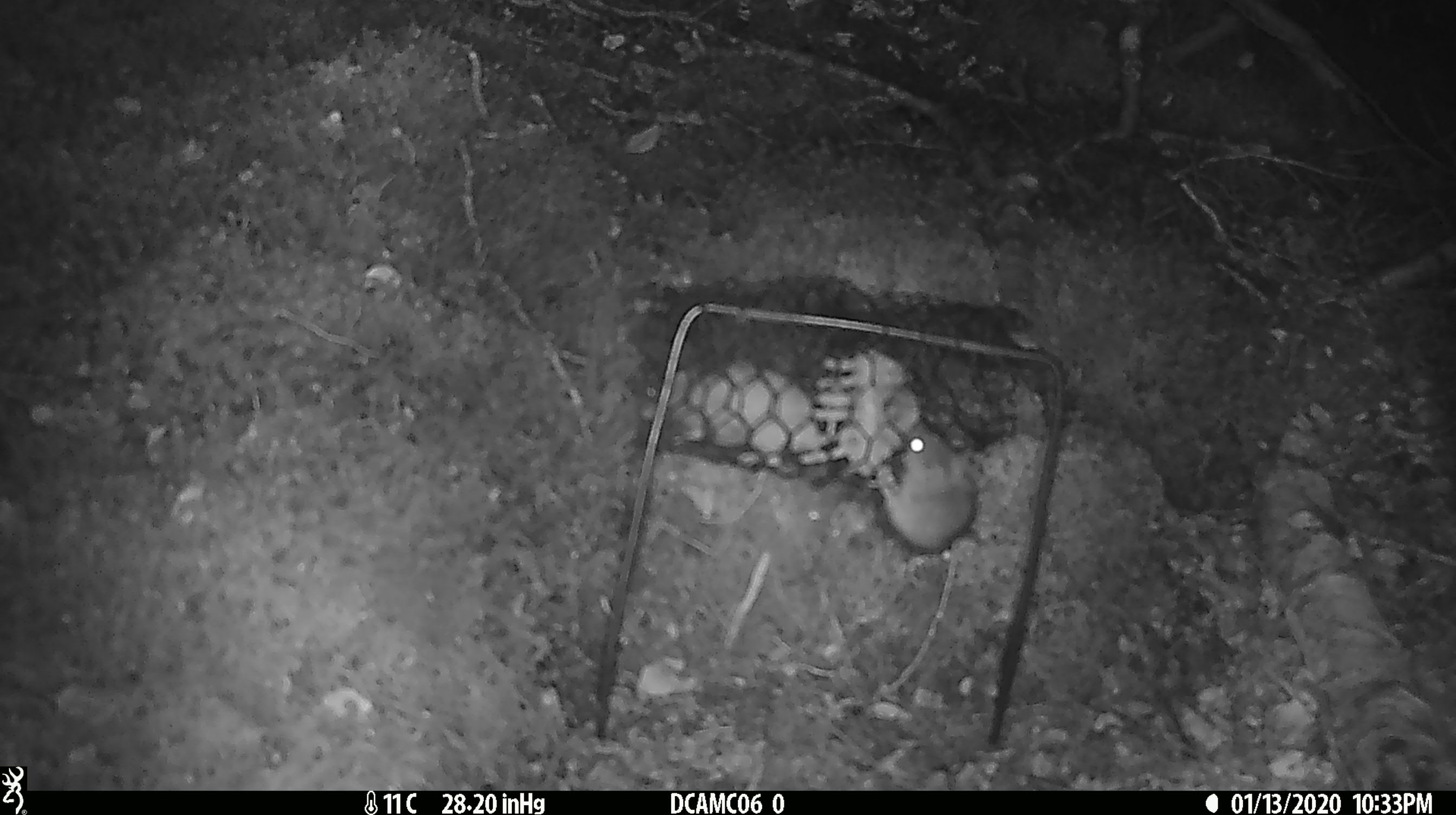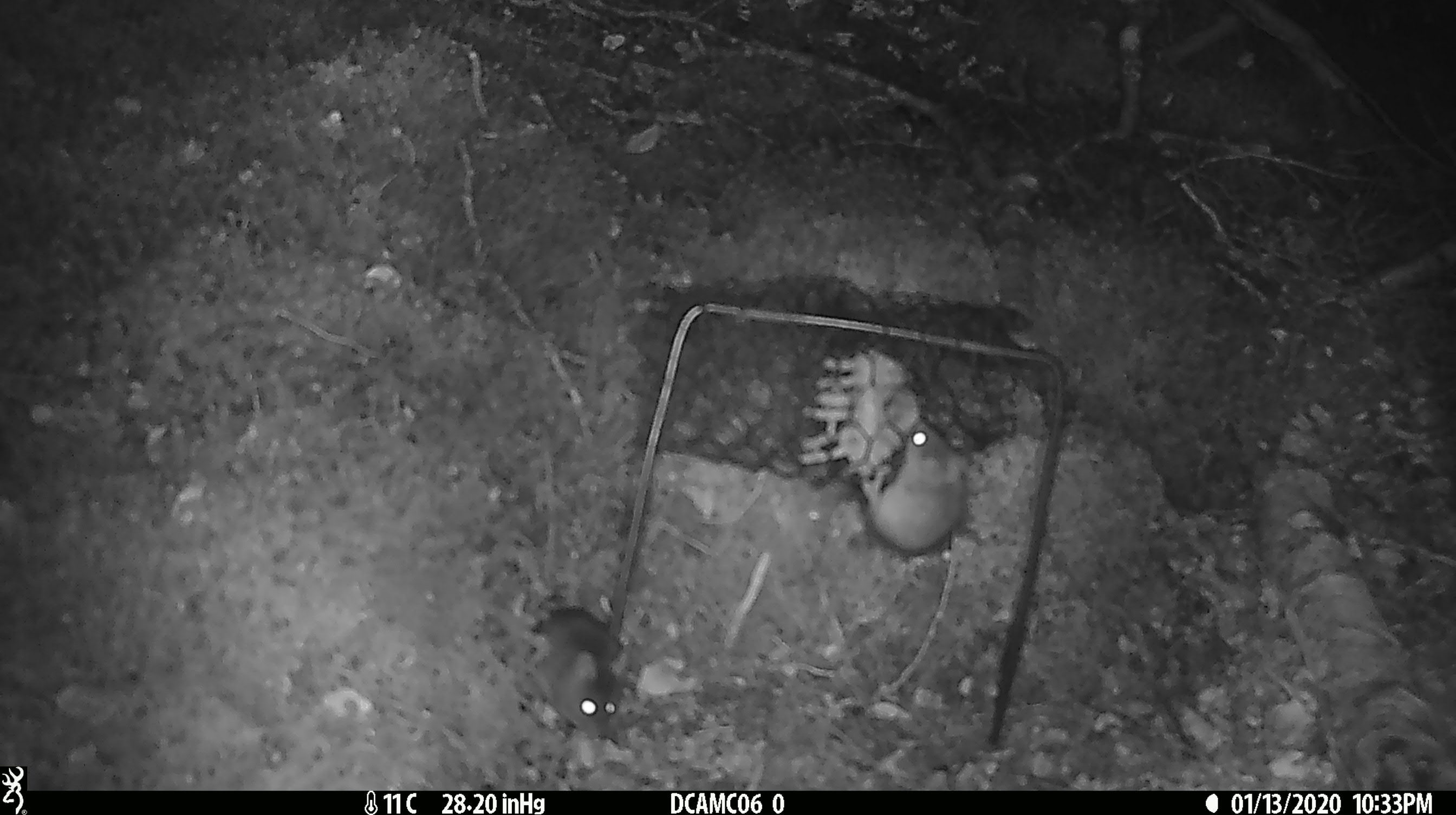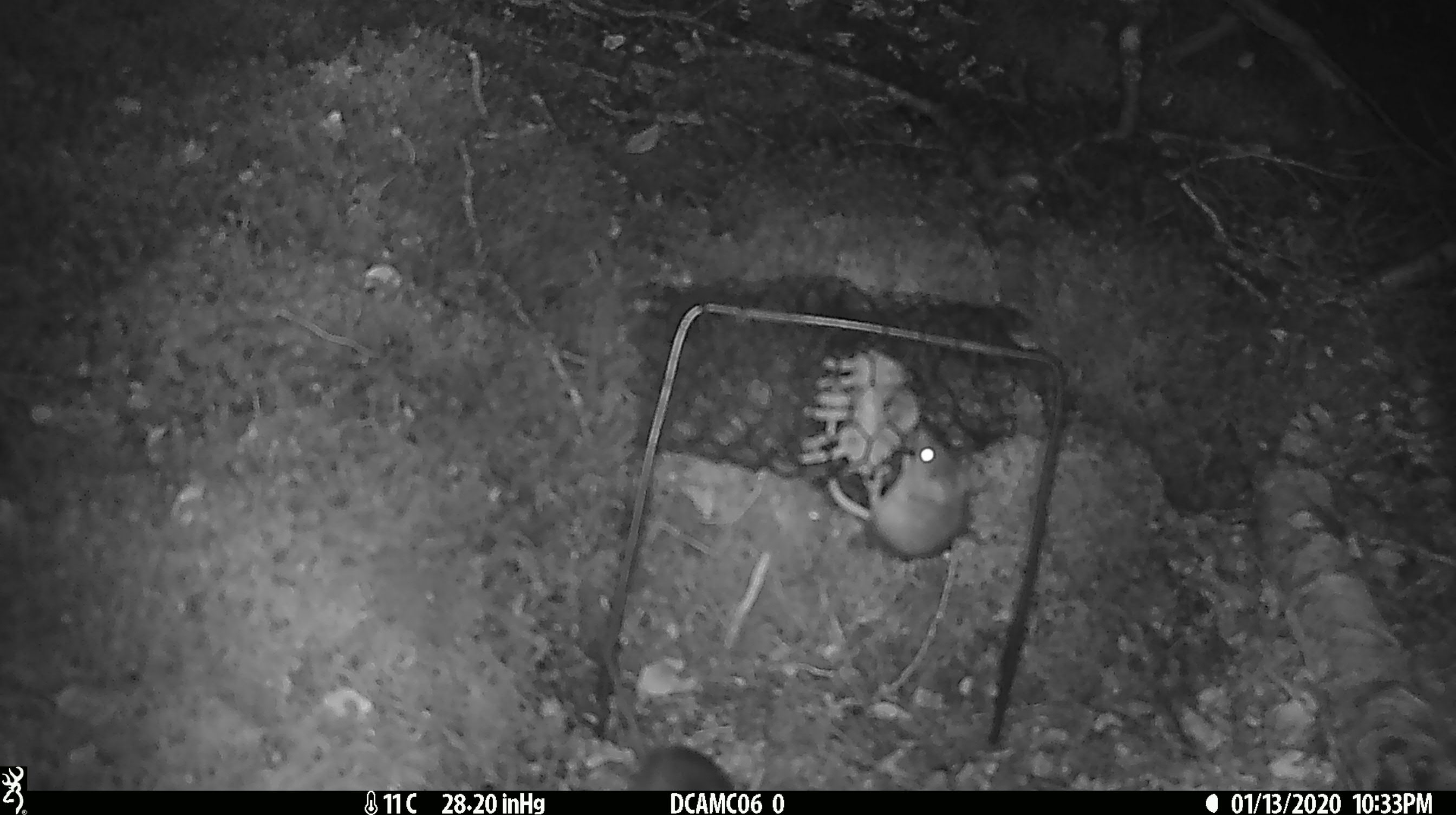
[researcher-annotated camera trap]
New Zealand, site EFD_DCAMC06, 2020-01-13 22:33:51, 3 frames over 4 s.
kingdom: Animalia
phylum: Chordata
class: Mammalia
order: Rodentia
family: Muridae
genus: Mus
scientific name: Mus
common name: mouse